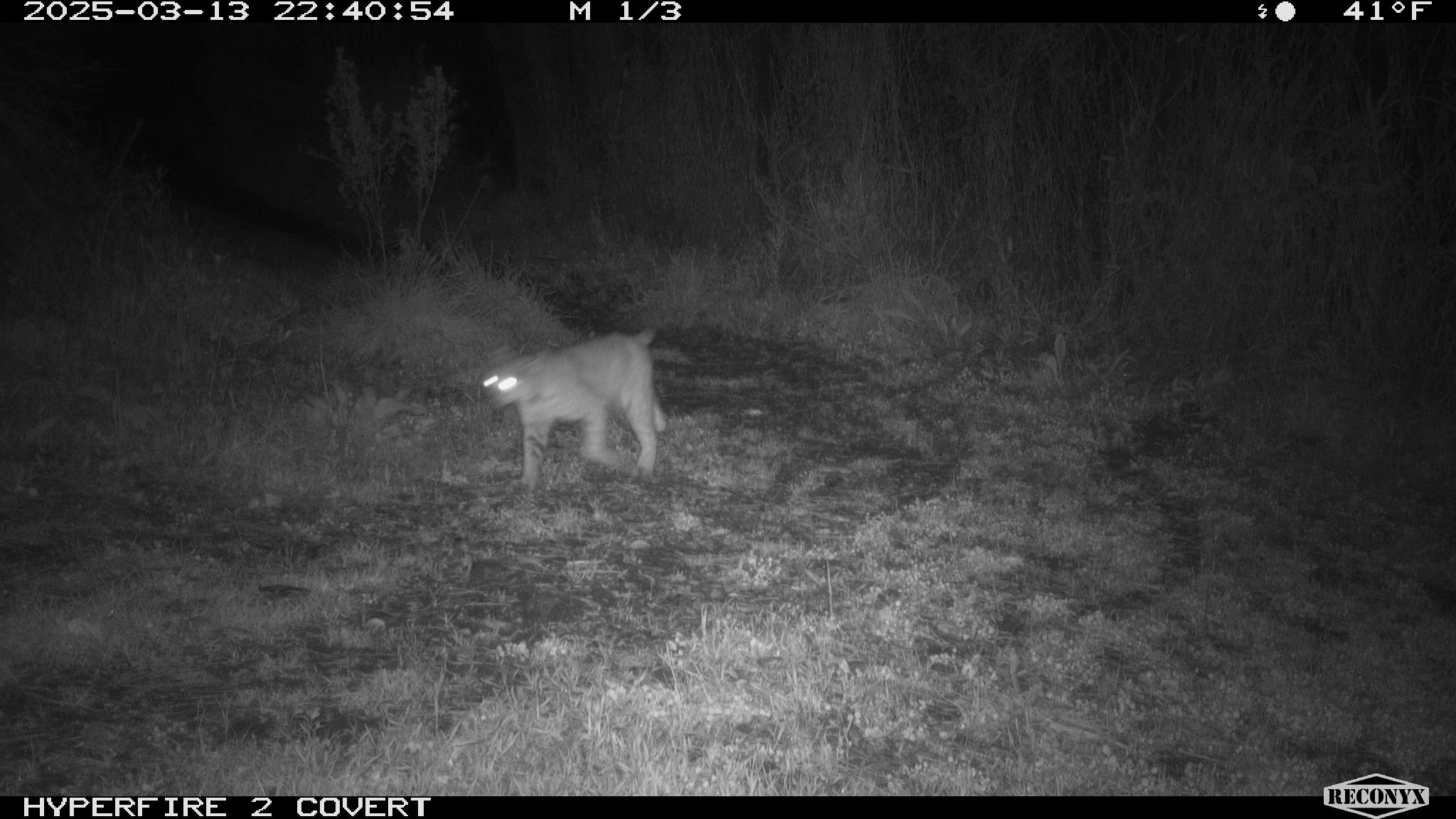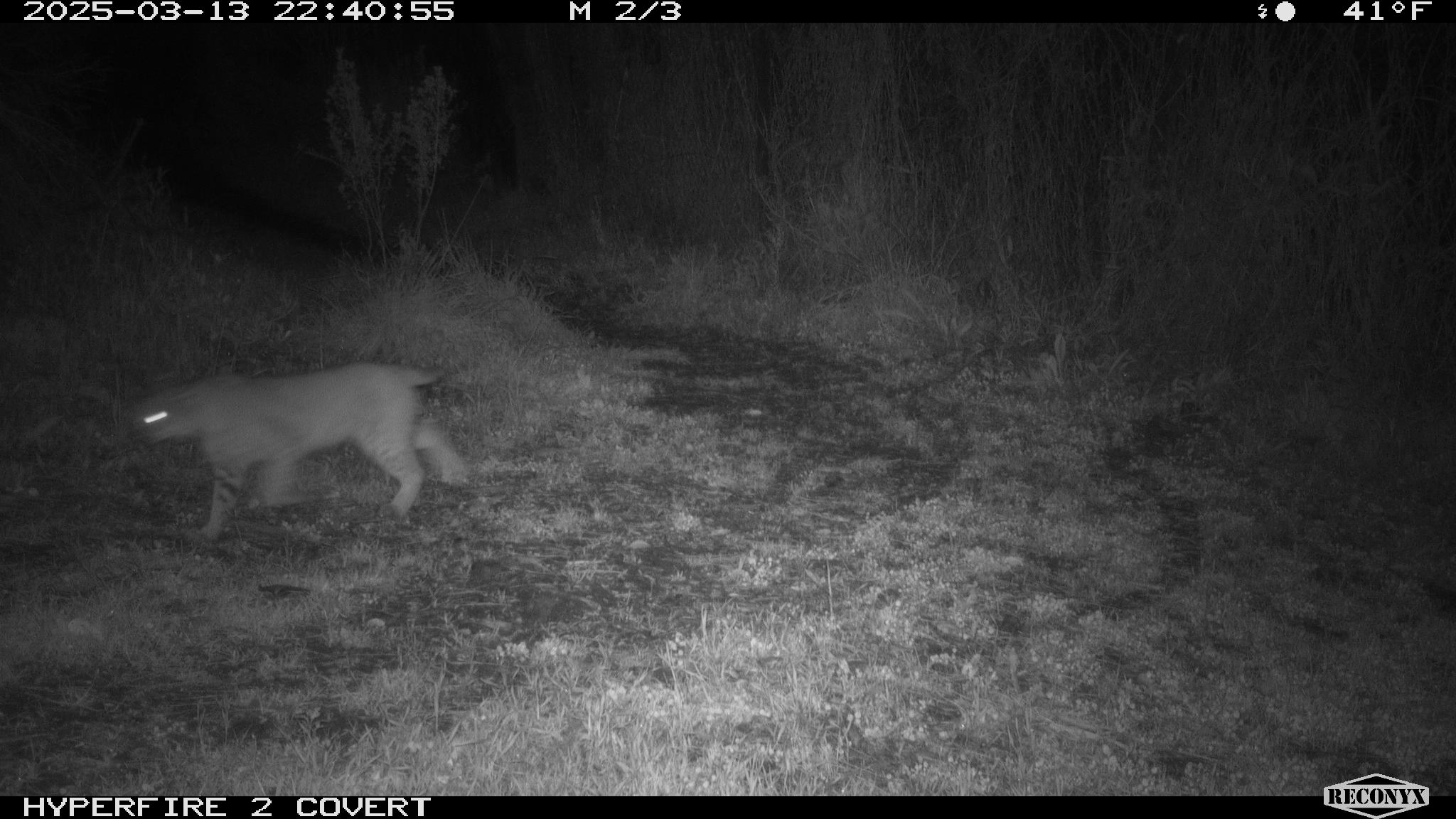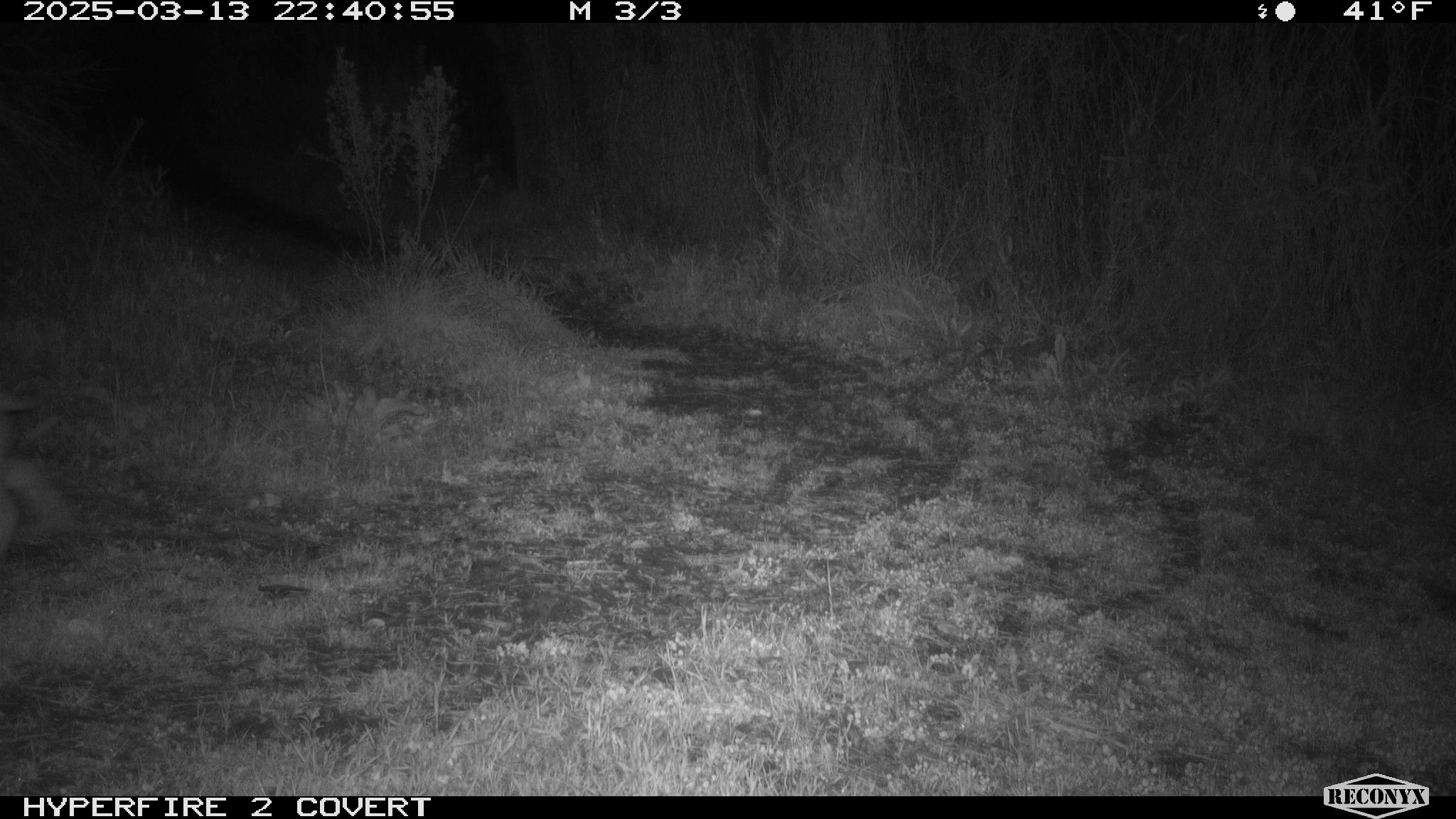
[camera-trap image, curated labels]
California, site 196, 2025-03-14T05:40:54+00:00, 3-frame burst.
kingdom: Animalia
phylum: Chordata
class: Mammalia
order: Carnivora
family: Felidae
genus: Lynx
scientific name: Lynx rufus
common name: bobcat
Bobcat (Lynx rufus).